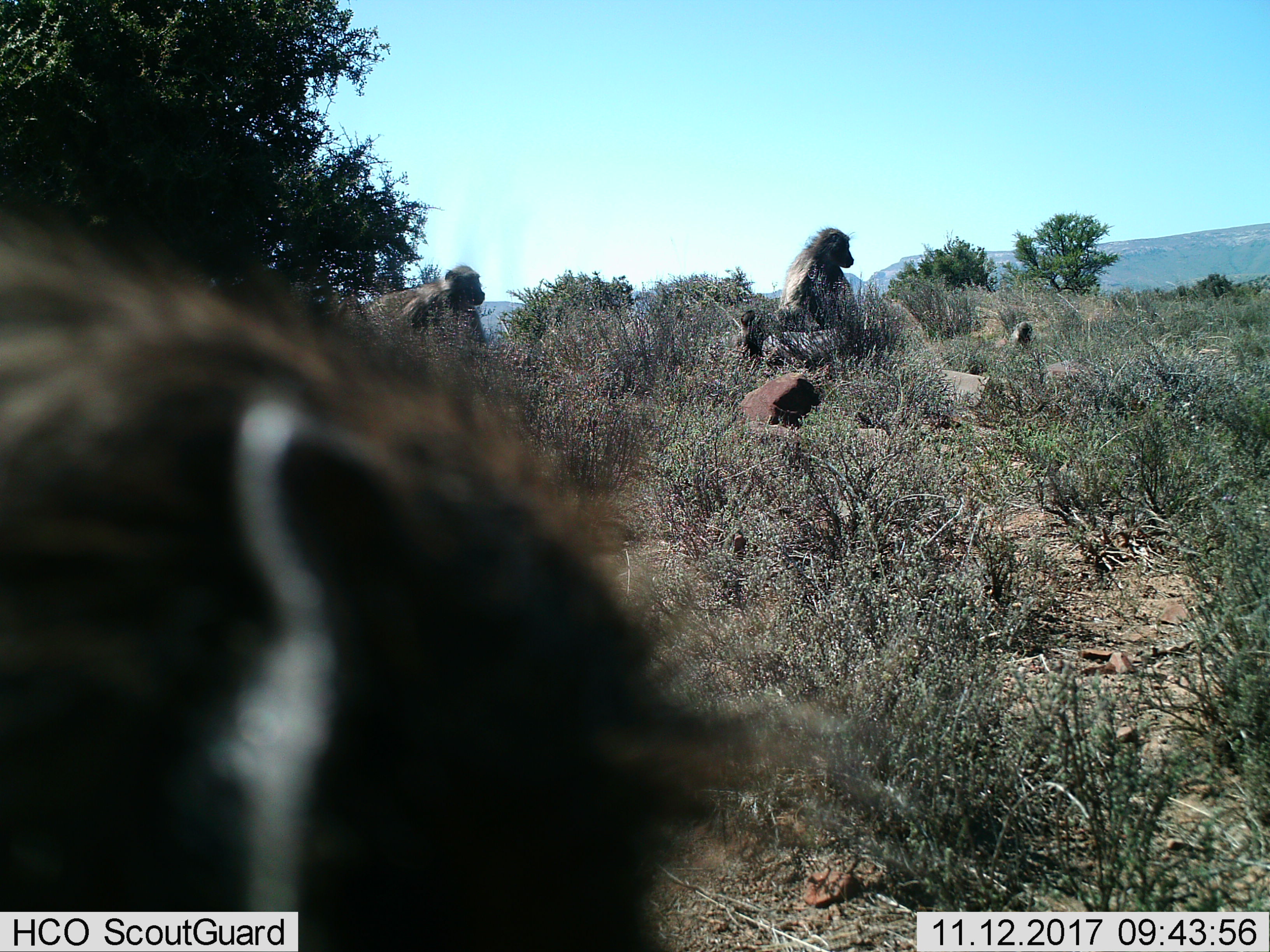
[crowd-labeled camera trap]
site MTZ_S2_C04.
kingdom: Animalia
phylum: Chordata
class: Mammalia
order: Primates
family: Cercopithecidae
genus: Papio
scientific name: Papio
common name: baboon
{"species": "baboon (Papio)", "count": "3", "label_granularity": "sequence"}